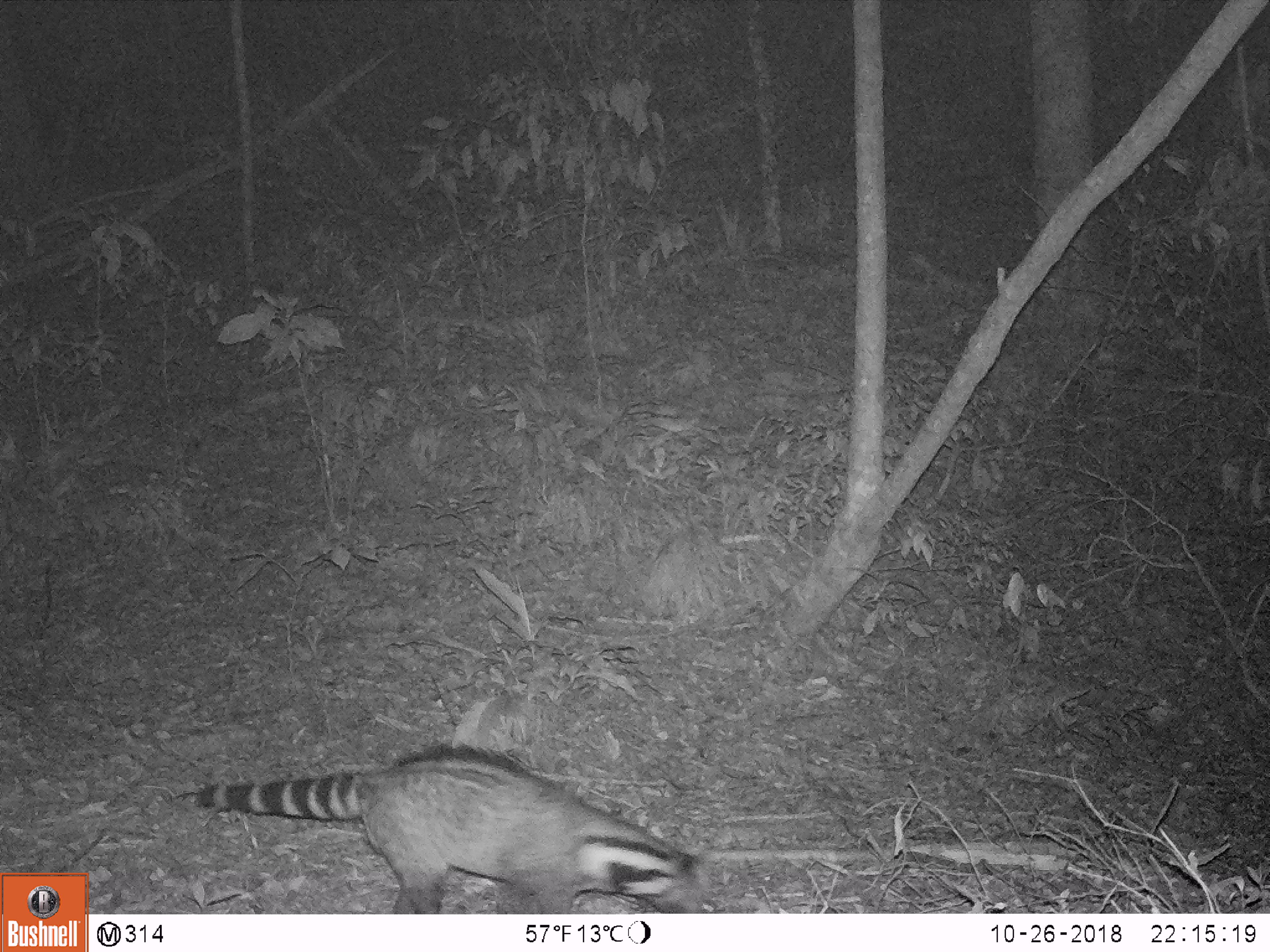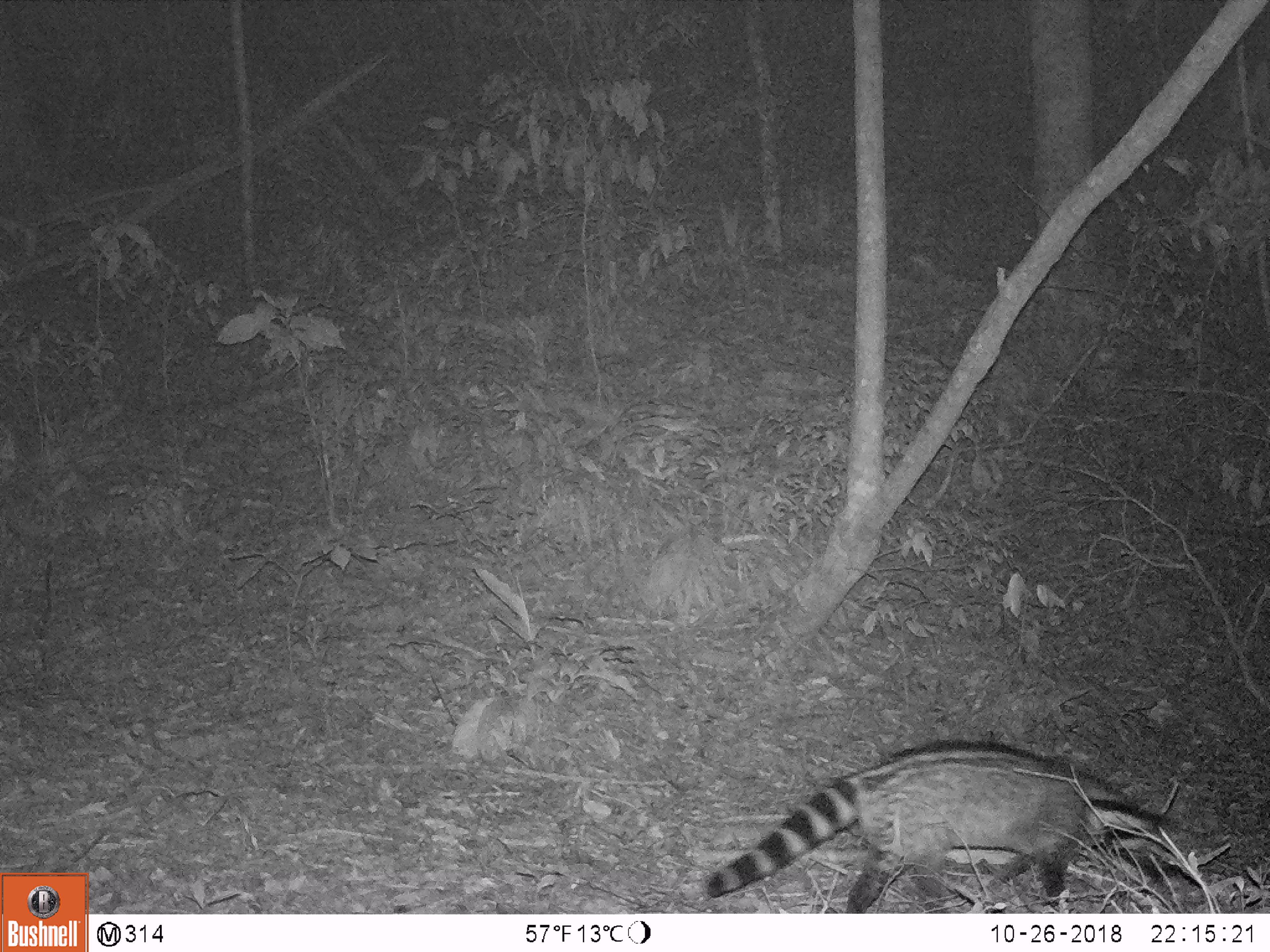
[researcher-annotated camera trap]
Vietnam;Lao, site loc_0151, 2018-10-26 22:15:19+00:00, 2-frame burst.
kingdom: Animalia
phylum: Chordata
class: Mammalia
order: Carnivora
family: Viverridae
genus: Viverra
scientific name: Viverra zibetha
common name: large indian civet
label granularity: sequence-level